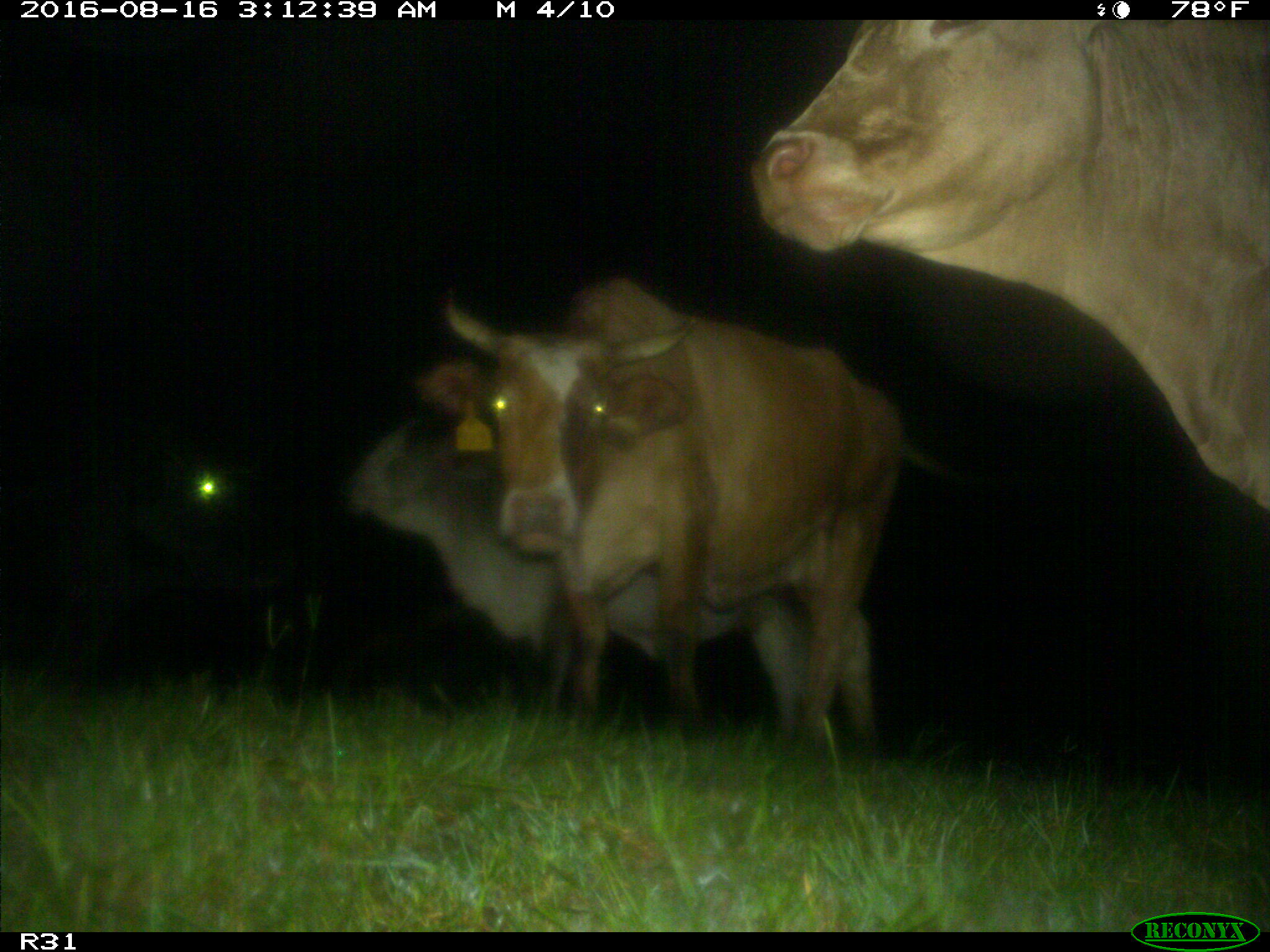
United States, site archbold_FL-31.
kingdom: Animalia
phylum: Chordata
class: Mammalia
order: Artiodactyla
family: Bovidae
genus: Bos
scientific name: Bos taurus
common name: domestic cow